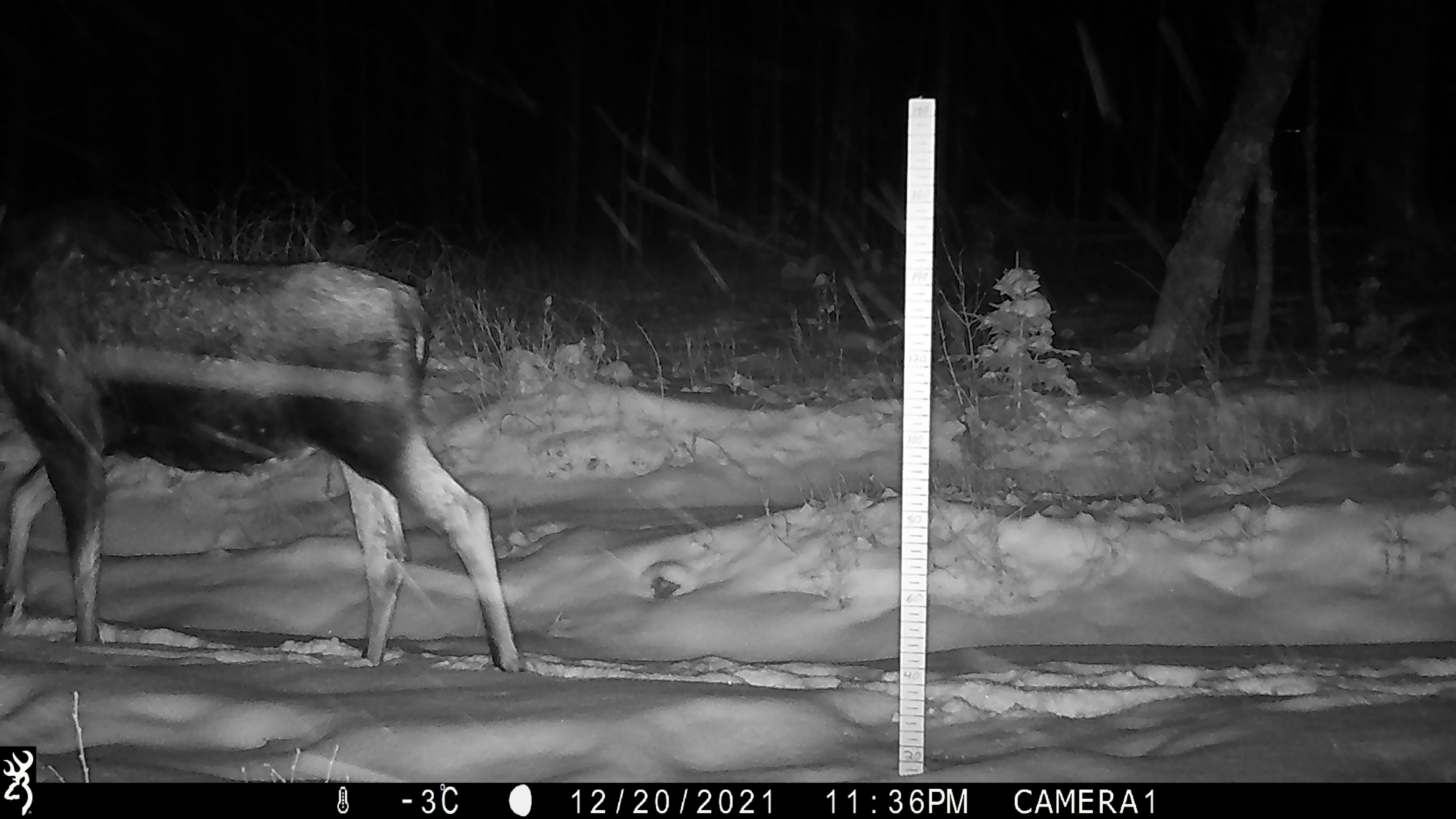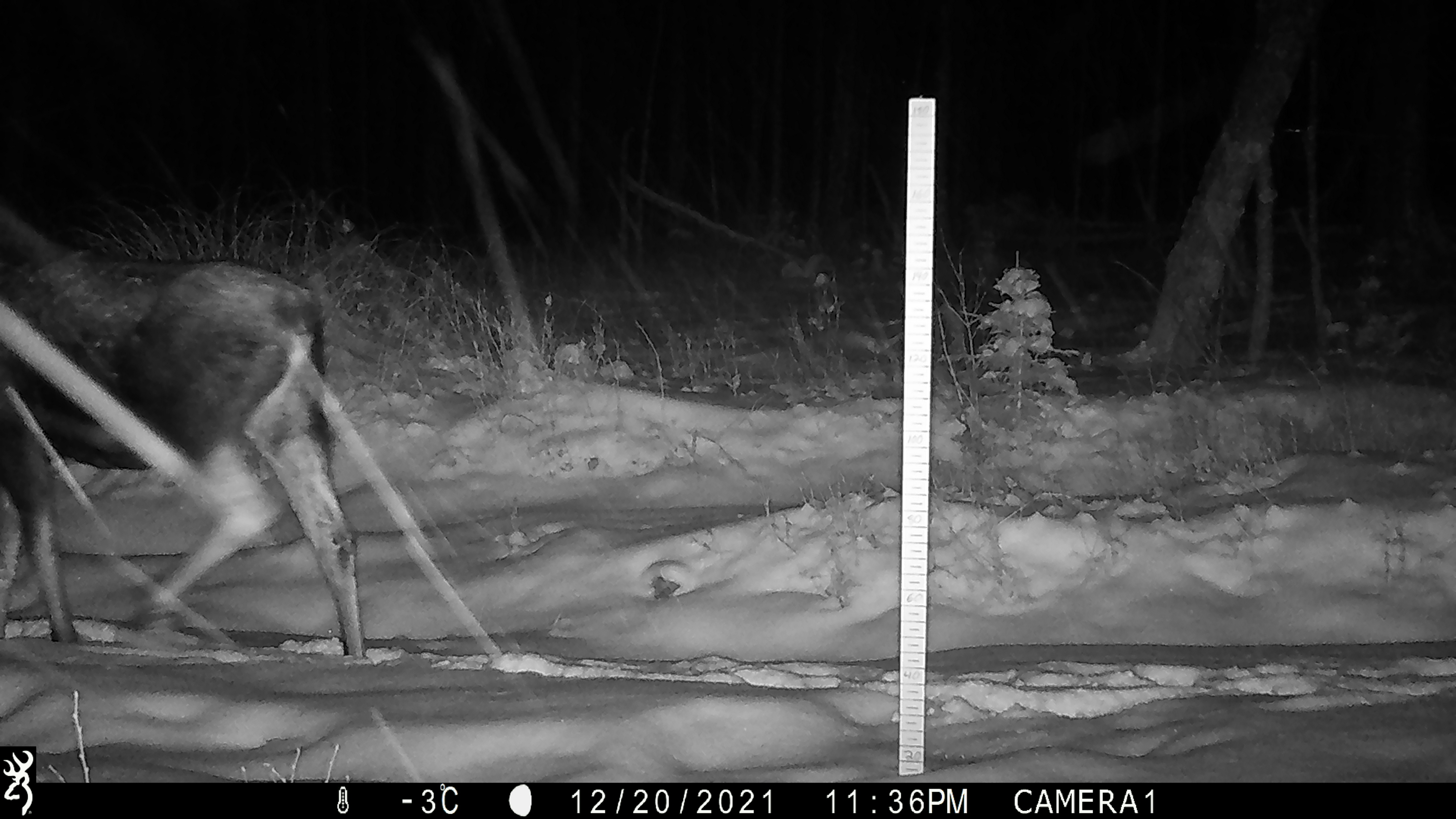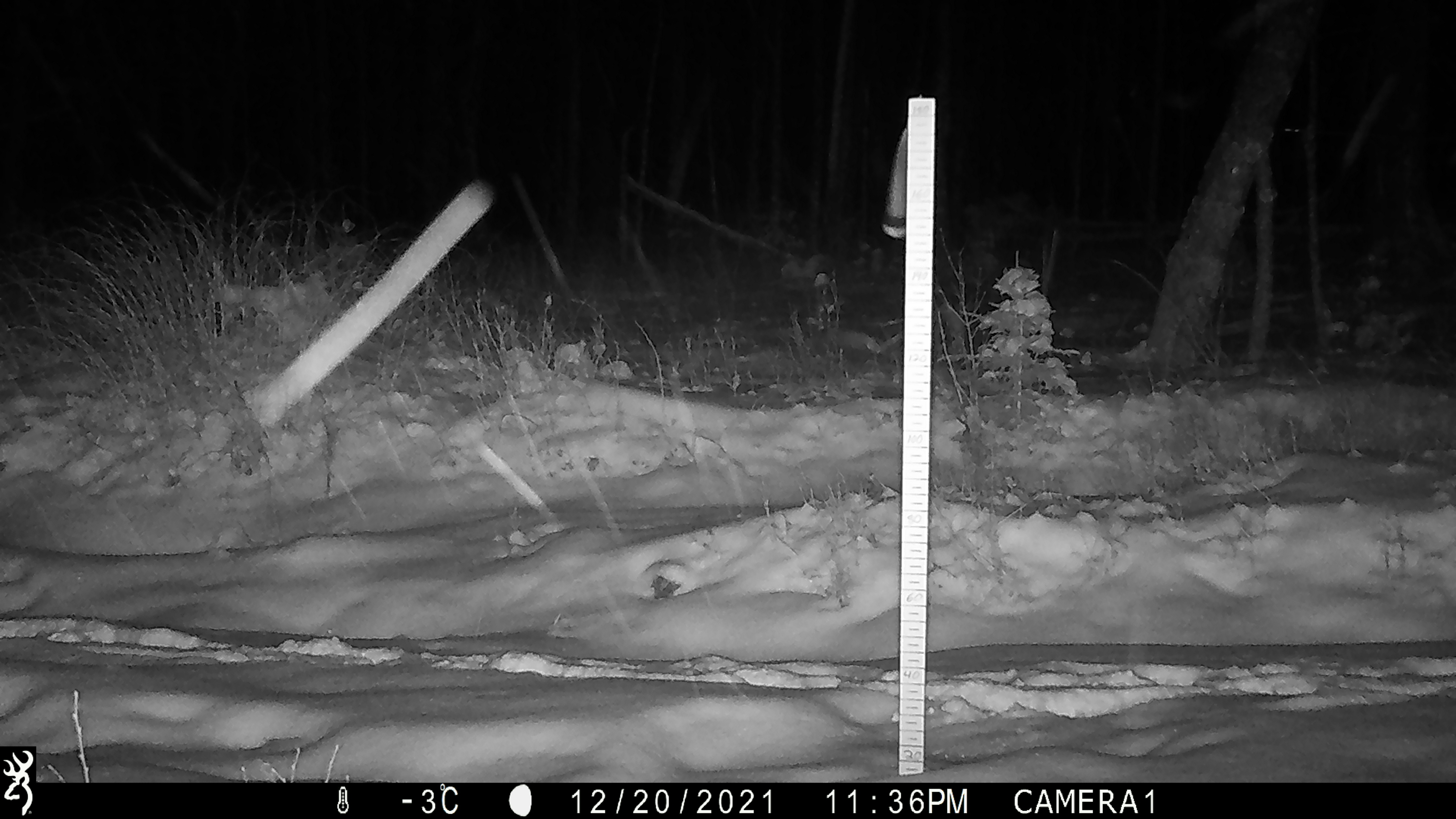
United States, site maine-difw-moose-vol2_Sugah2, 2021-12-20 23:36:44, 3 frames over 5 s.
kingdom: Animalia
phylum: Chordata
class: Mammalia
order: Artiodactyla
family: Cervidae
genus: Alces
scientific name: Alces alces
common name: moose